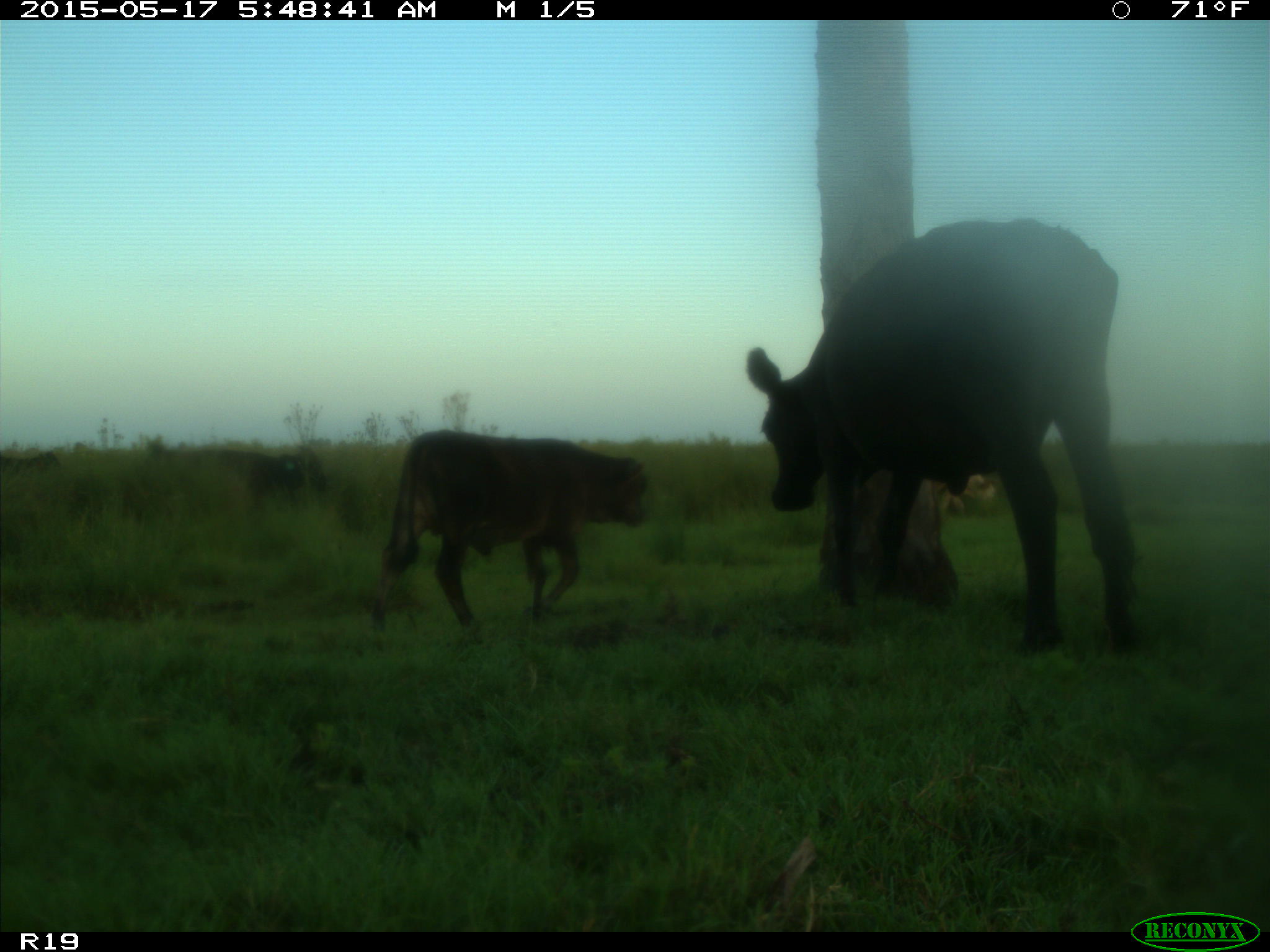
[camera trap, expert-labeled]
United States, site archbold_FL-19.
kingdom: Animalia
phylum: Chordata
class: Mammalia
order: Artiodactyla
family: Bovidae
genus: Bos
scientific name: Bos taurus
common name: domestic cow